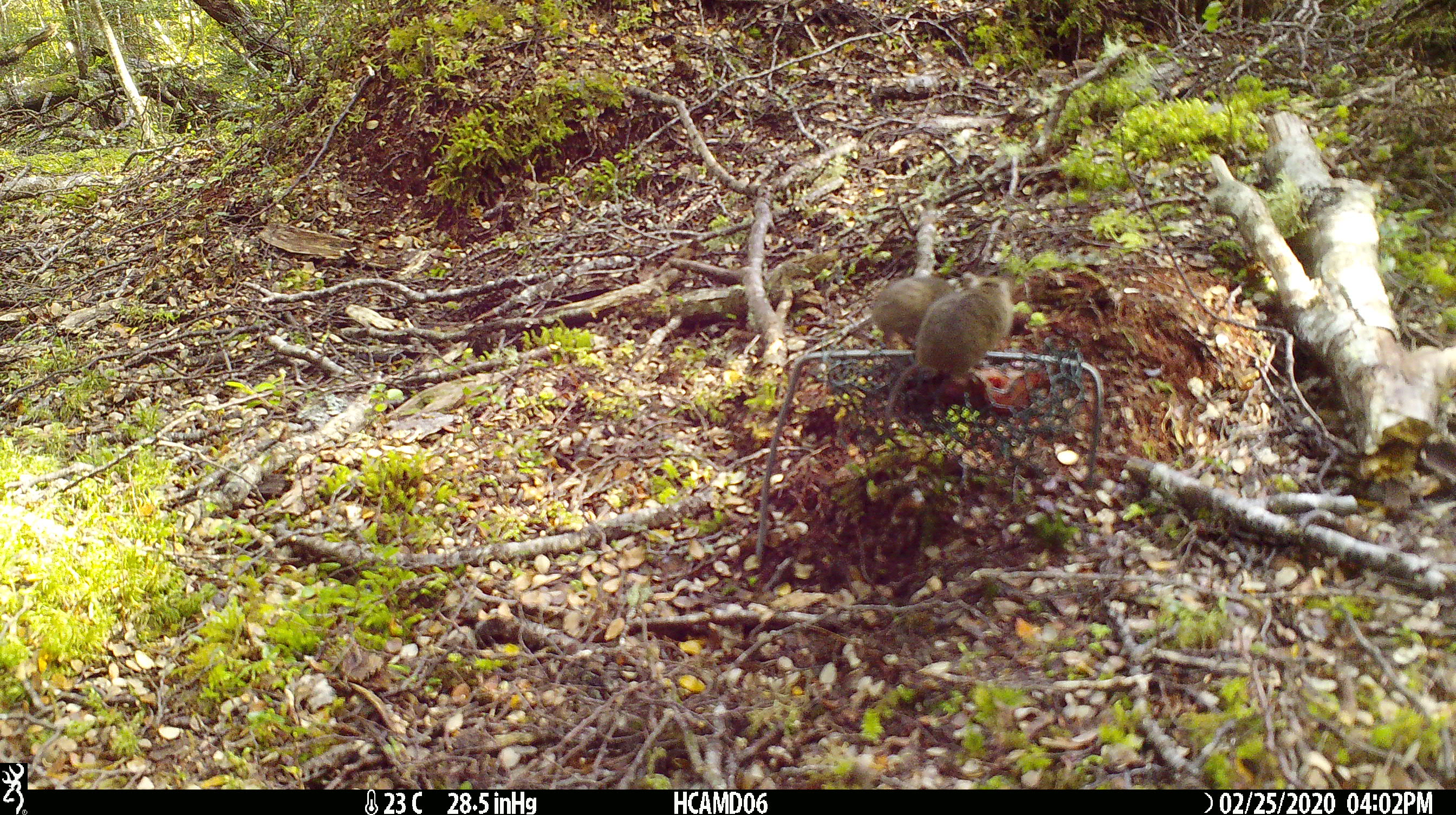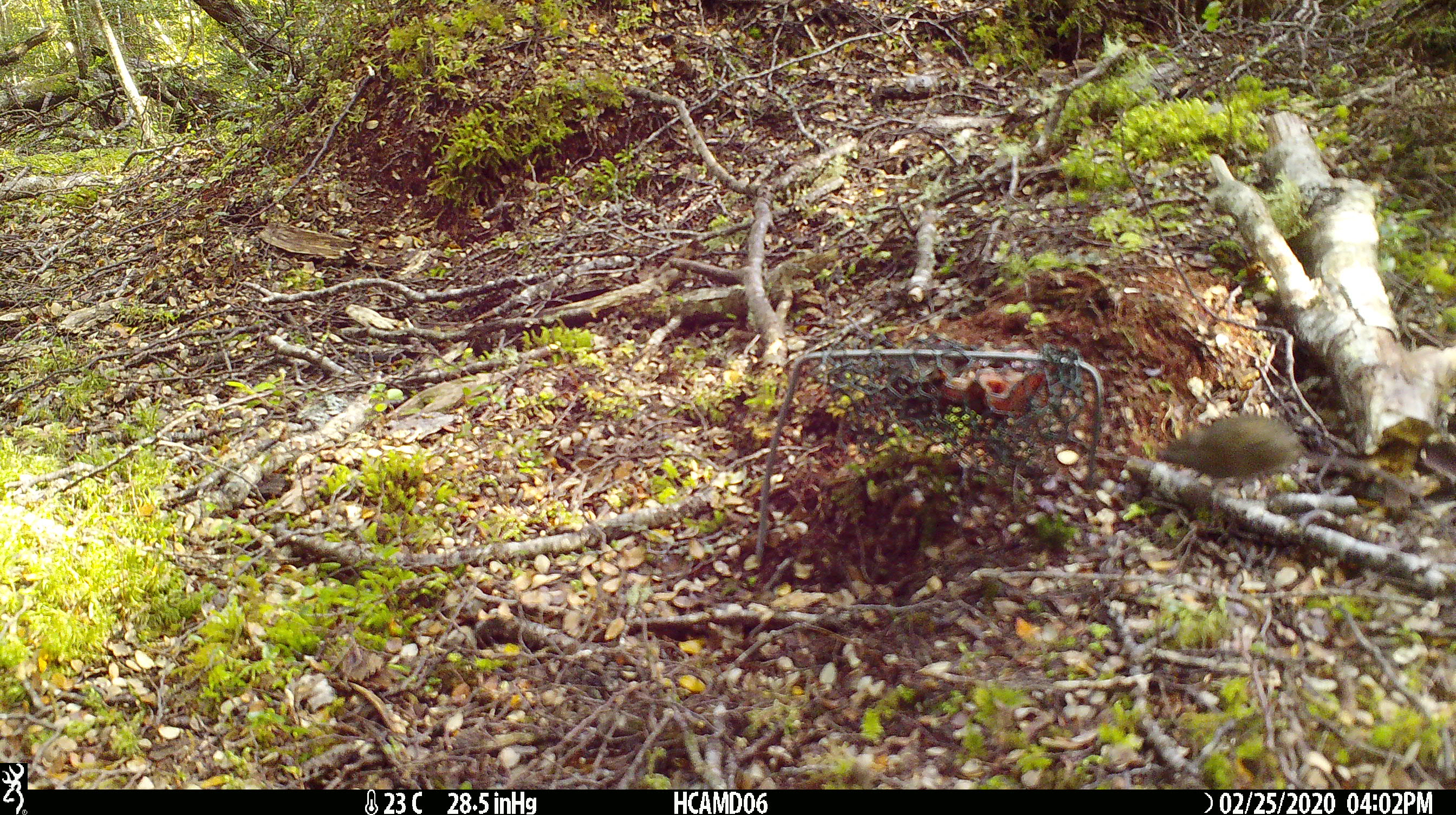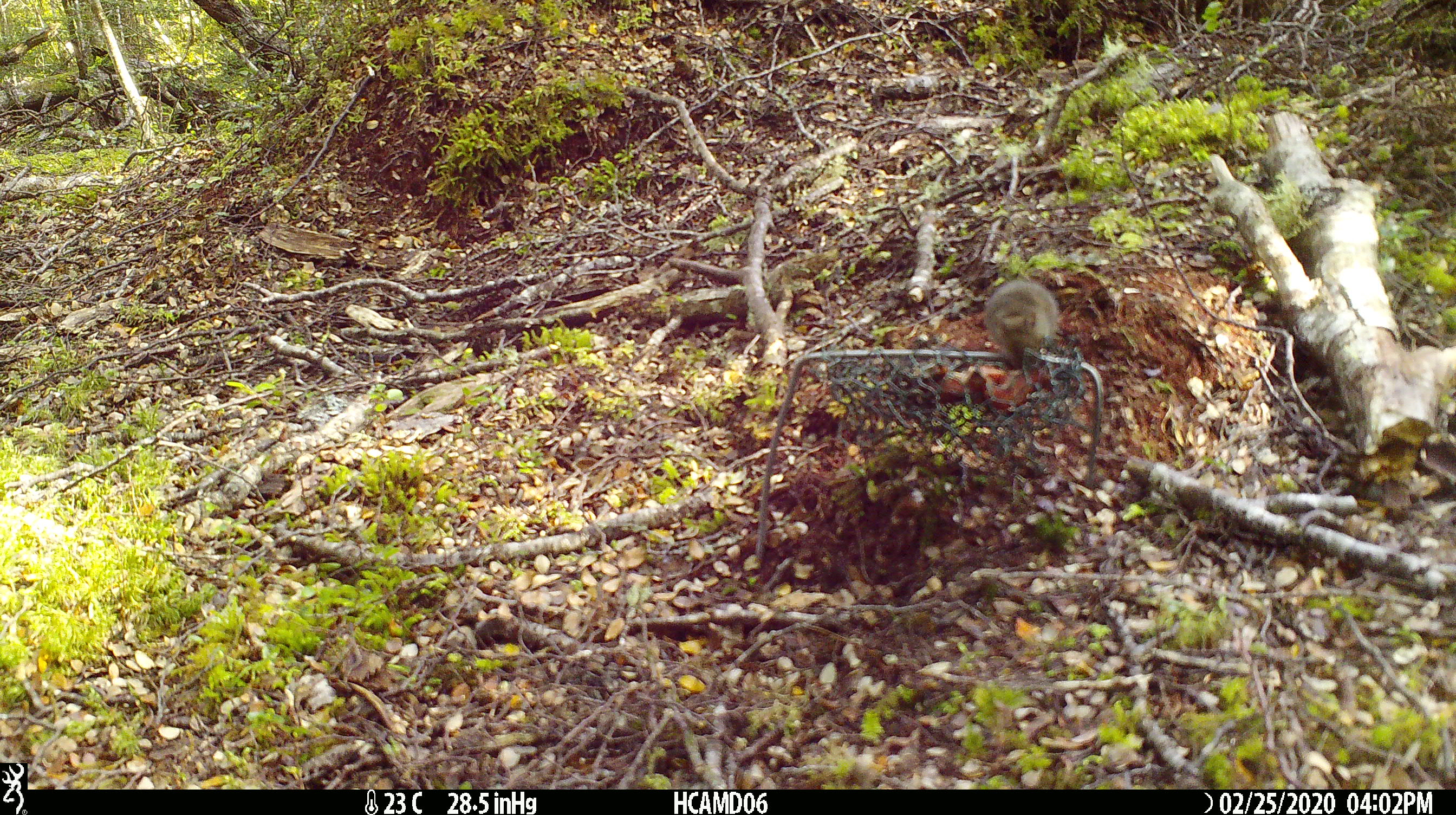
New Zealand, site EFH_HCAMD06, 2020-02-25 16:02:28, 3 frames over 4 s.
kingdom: Animalia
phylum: Chordata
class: Mammalia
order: Rodentia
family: Muridae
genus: Mus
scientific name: Mus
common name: mouse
Mouse (Mus).